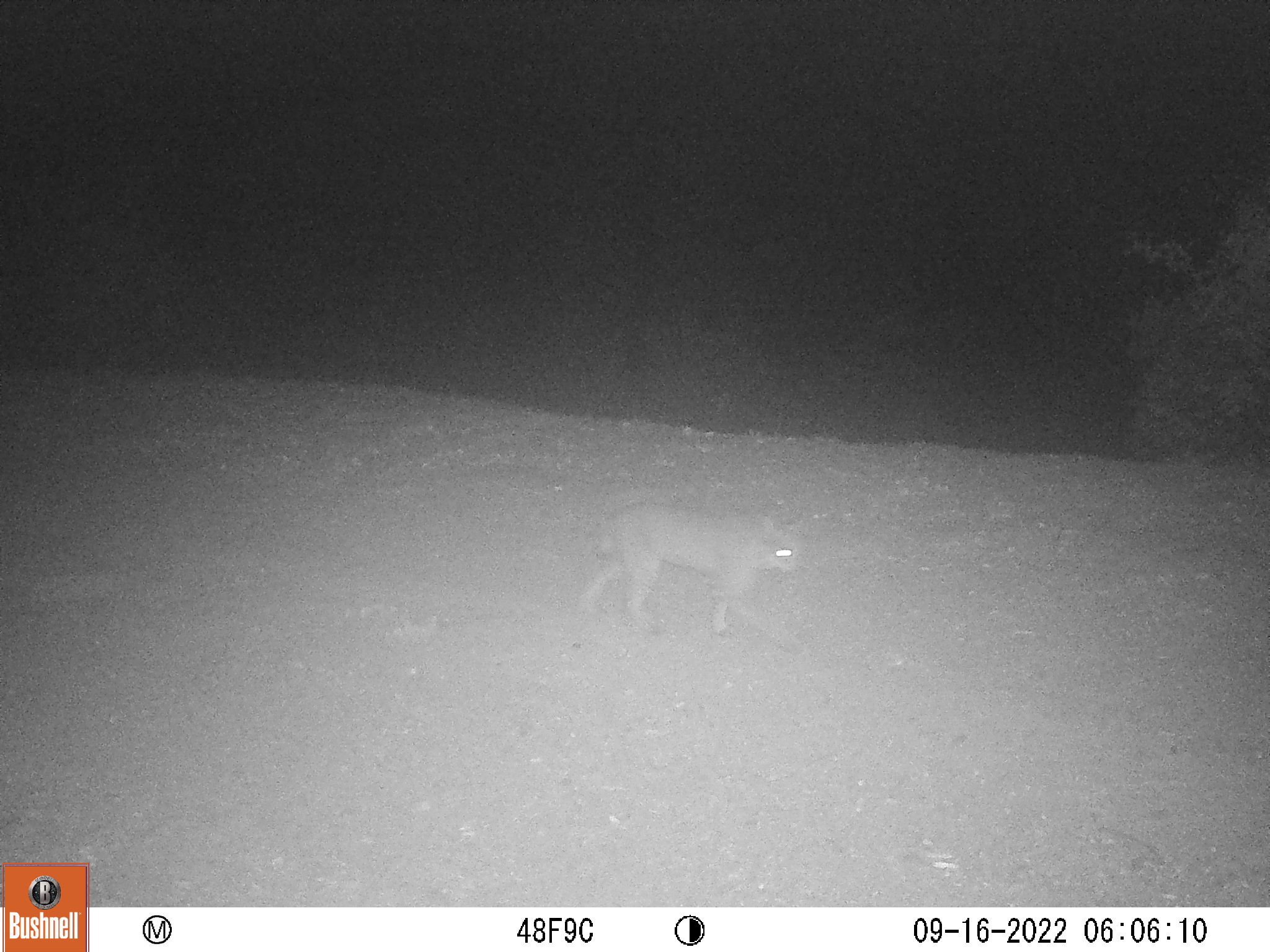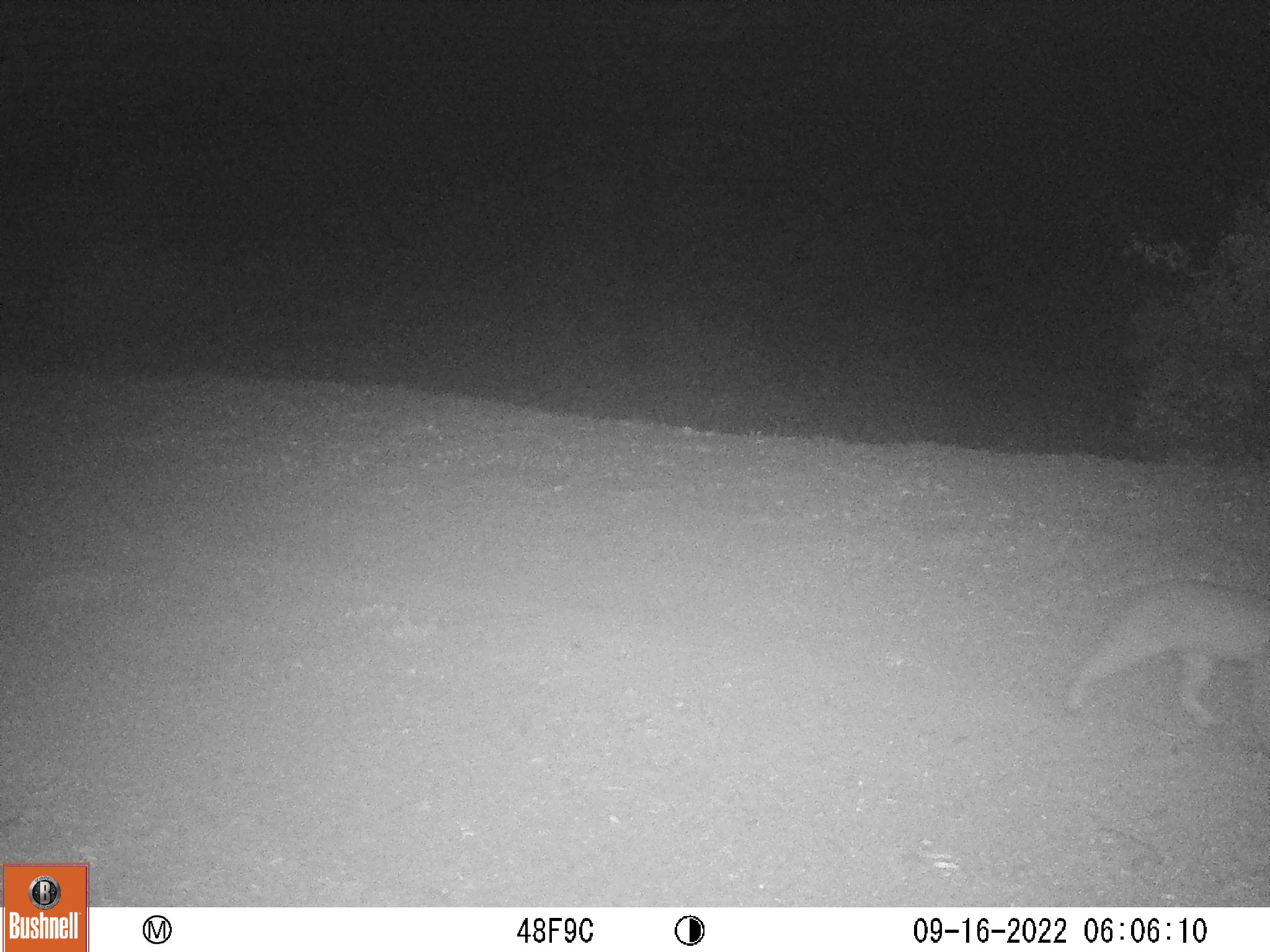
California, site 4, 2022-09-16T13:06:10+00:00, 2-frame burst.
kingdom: Animalia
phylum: Chordata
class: Mammalia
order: Carnivora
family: Felidae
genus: Lynx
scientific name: Lynx rufus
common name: bobcat